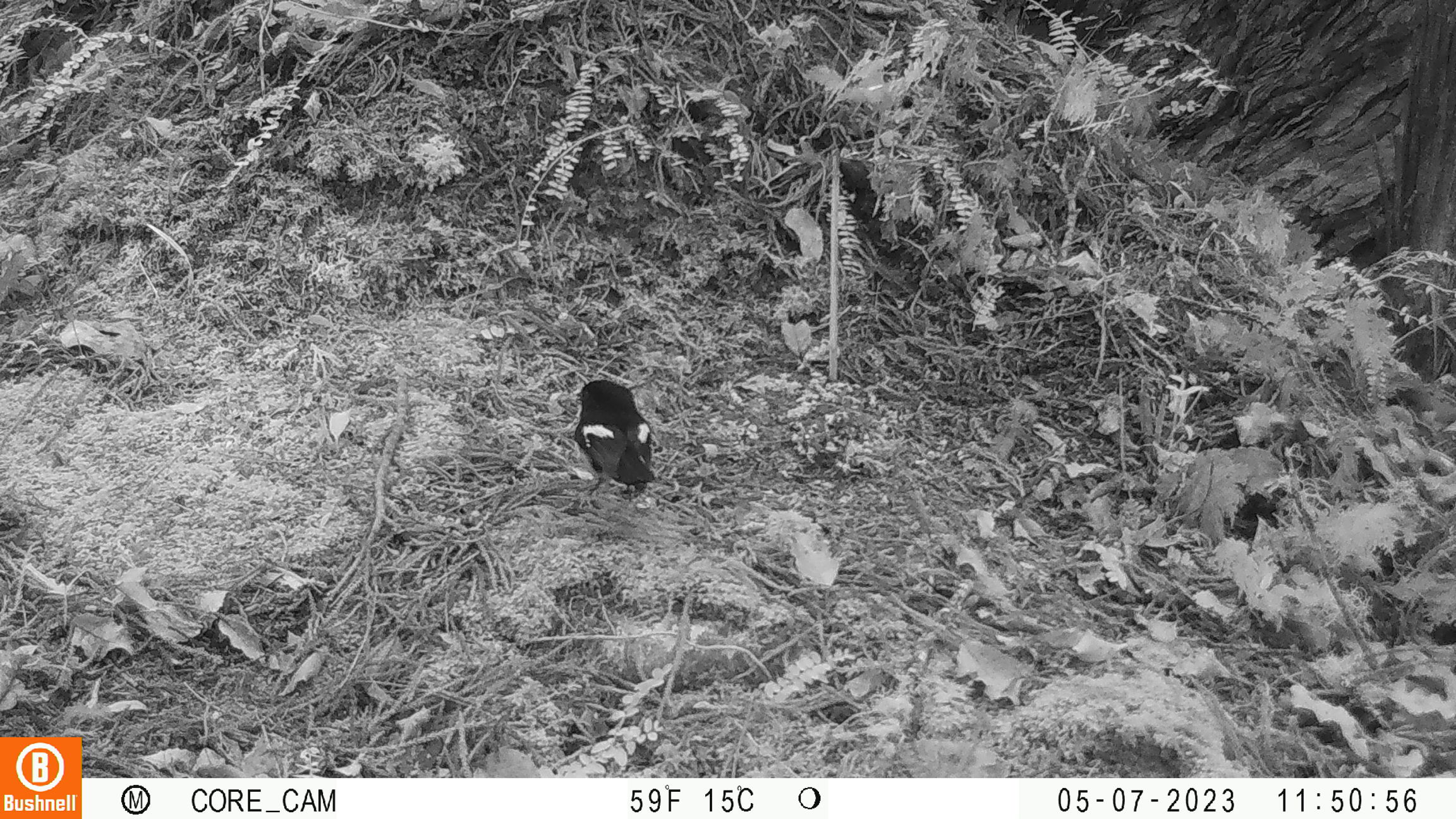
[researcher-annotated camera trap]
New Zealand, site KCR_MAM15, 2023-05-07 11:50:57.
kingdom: Animalia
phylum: Chordata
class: Aves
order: Passeriformes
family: Petroicidae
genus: Petroica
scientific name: Petroica macrocephala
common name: tomtit